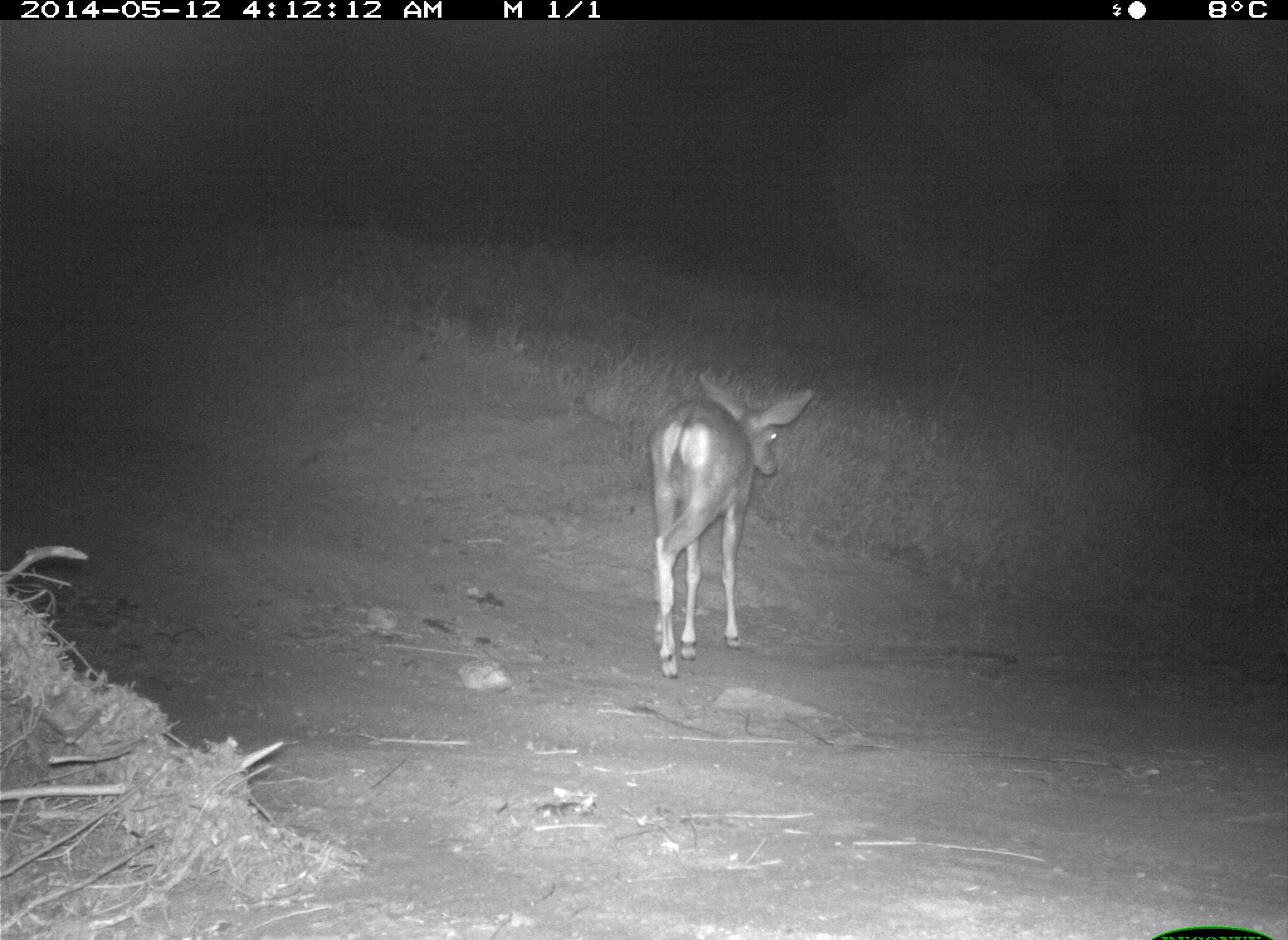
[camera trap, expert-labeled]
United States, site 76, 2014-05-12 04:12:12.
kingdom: Animalia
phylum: Chordata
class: Mammalia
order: Artiodactyla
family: Cervidae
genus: Odocoileus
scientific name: Odocoileus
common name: deer